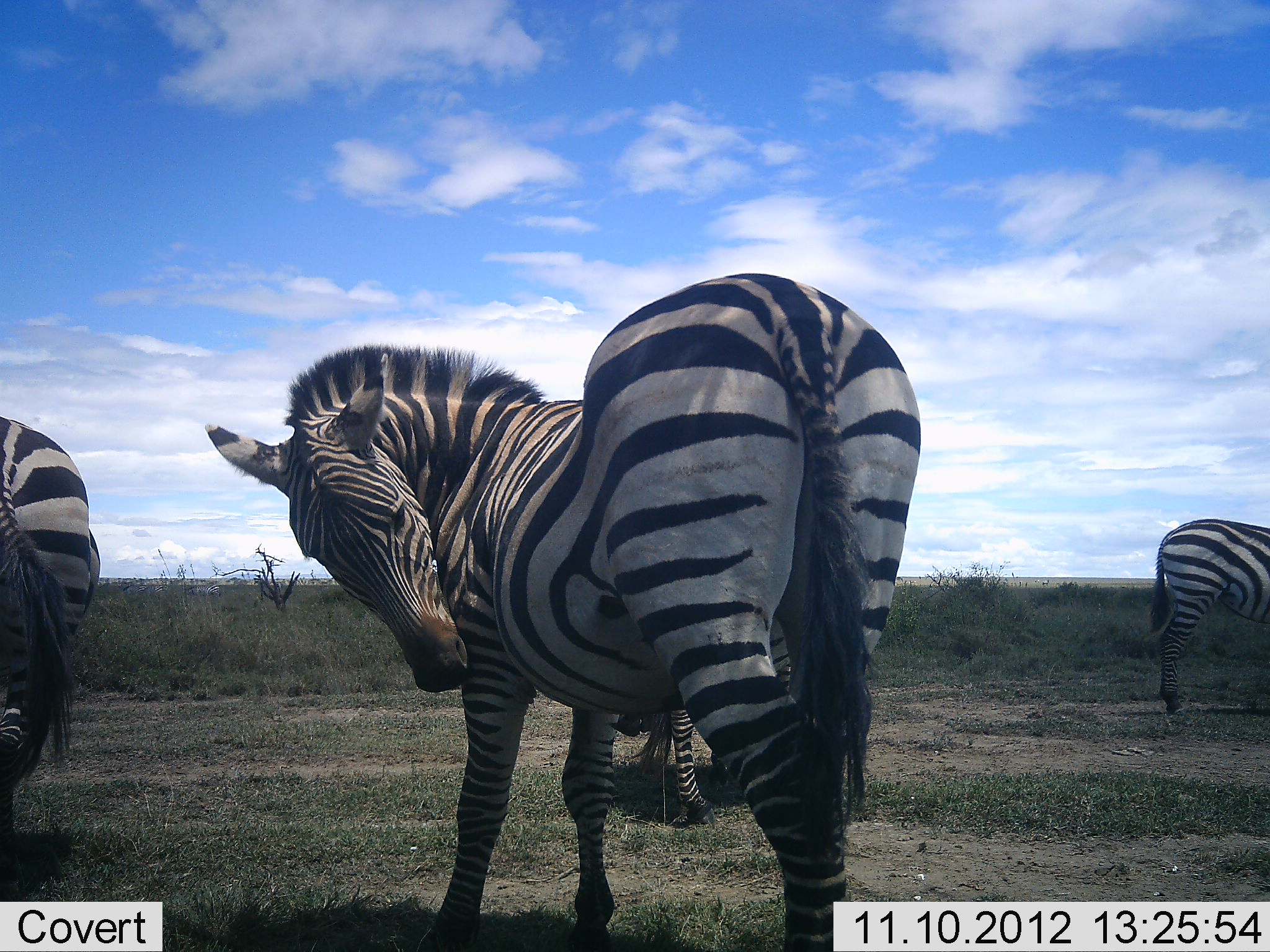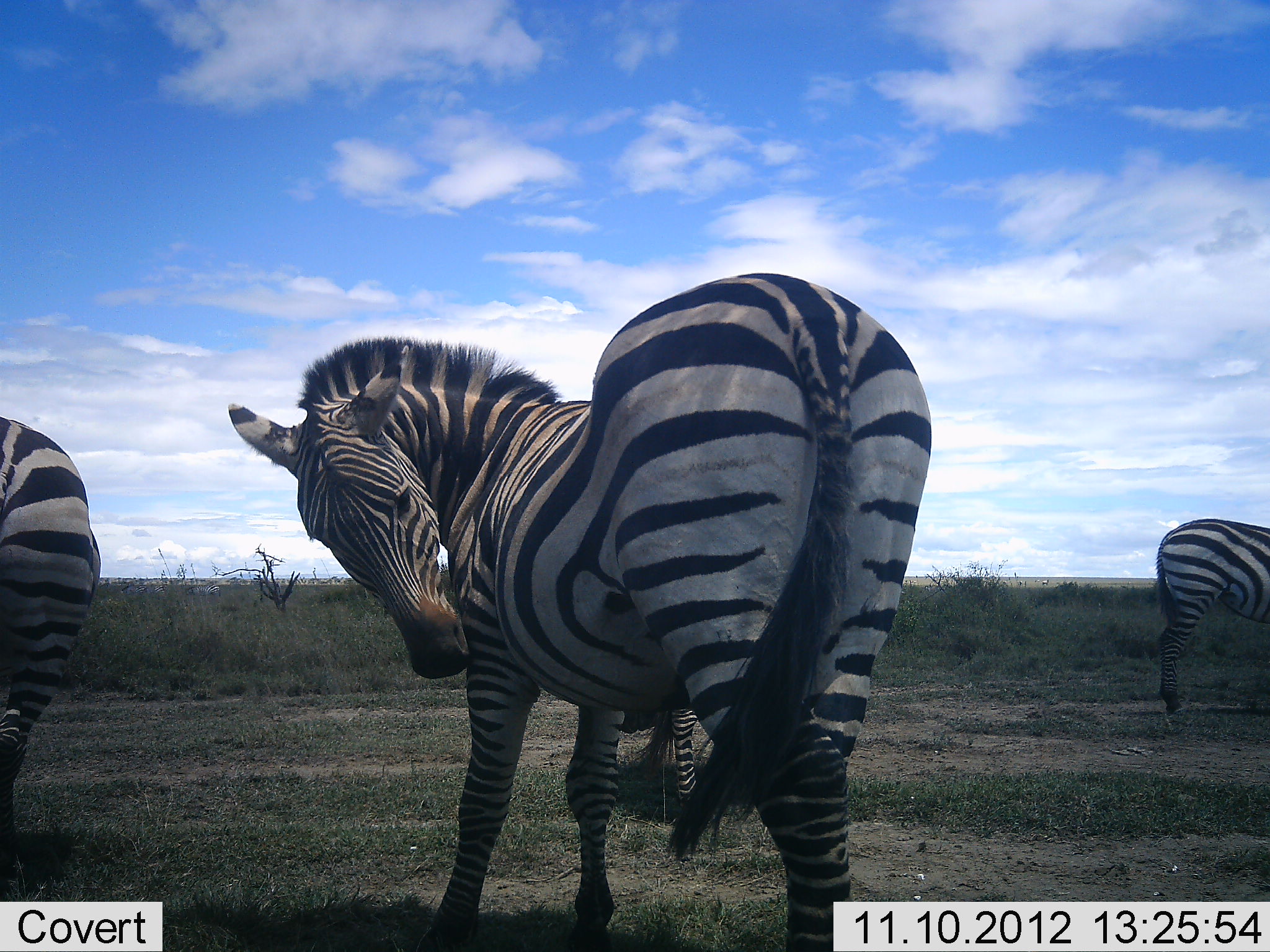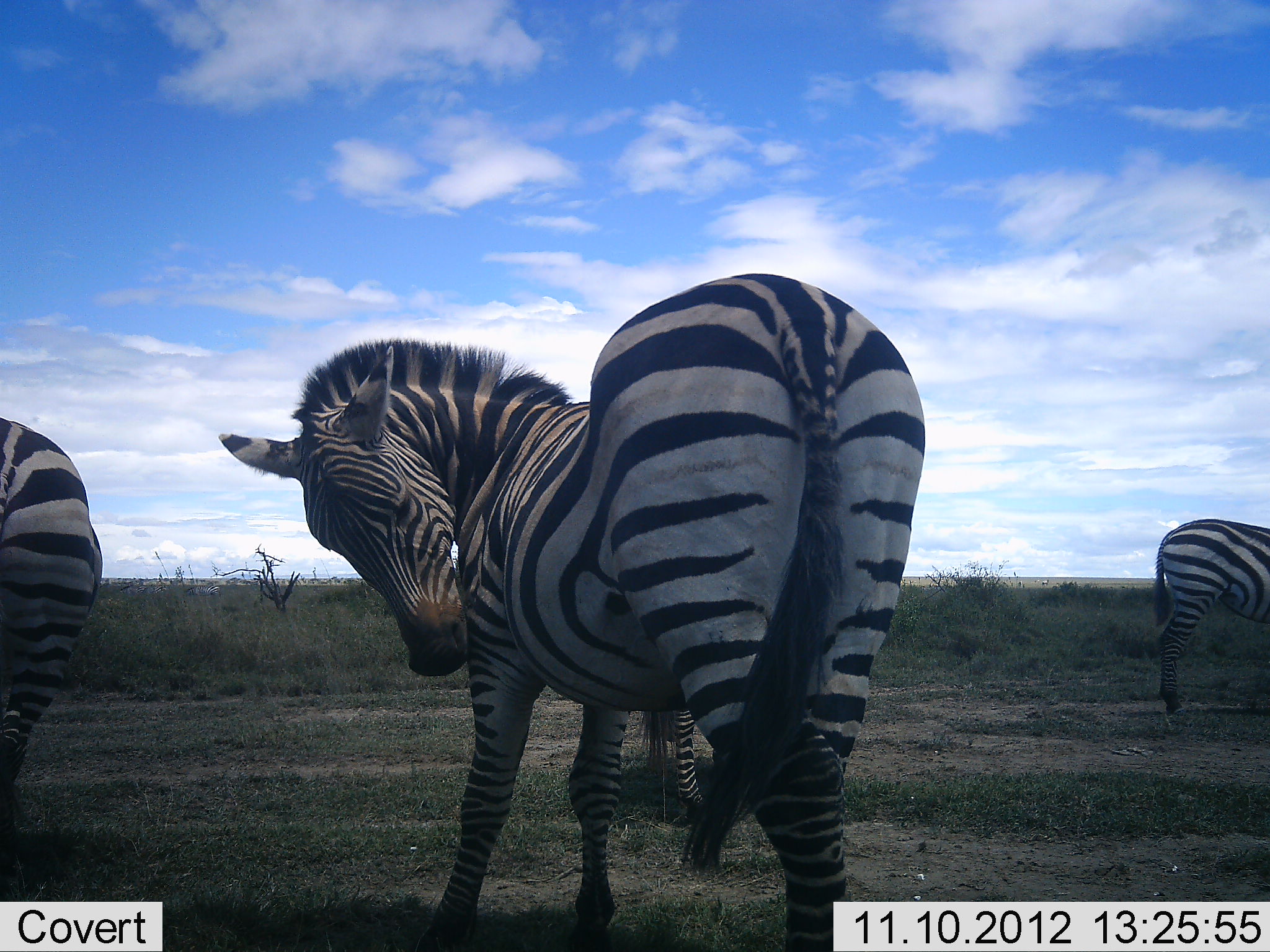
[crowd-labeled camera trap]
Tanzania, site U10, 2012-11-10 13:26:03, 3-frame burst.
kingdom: Animalia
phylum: Chordata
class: Mammalia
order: Perissodactyla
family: Equidae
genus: Equus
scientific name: Equus quagga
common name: plains zebra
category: zebra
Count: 4.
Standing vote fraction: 100%.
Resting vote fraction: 0%.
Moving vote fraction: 10%.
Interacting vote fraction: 0%.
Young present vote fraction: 0%.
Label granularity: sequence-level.